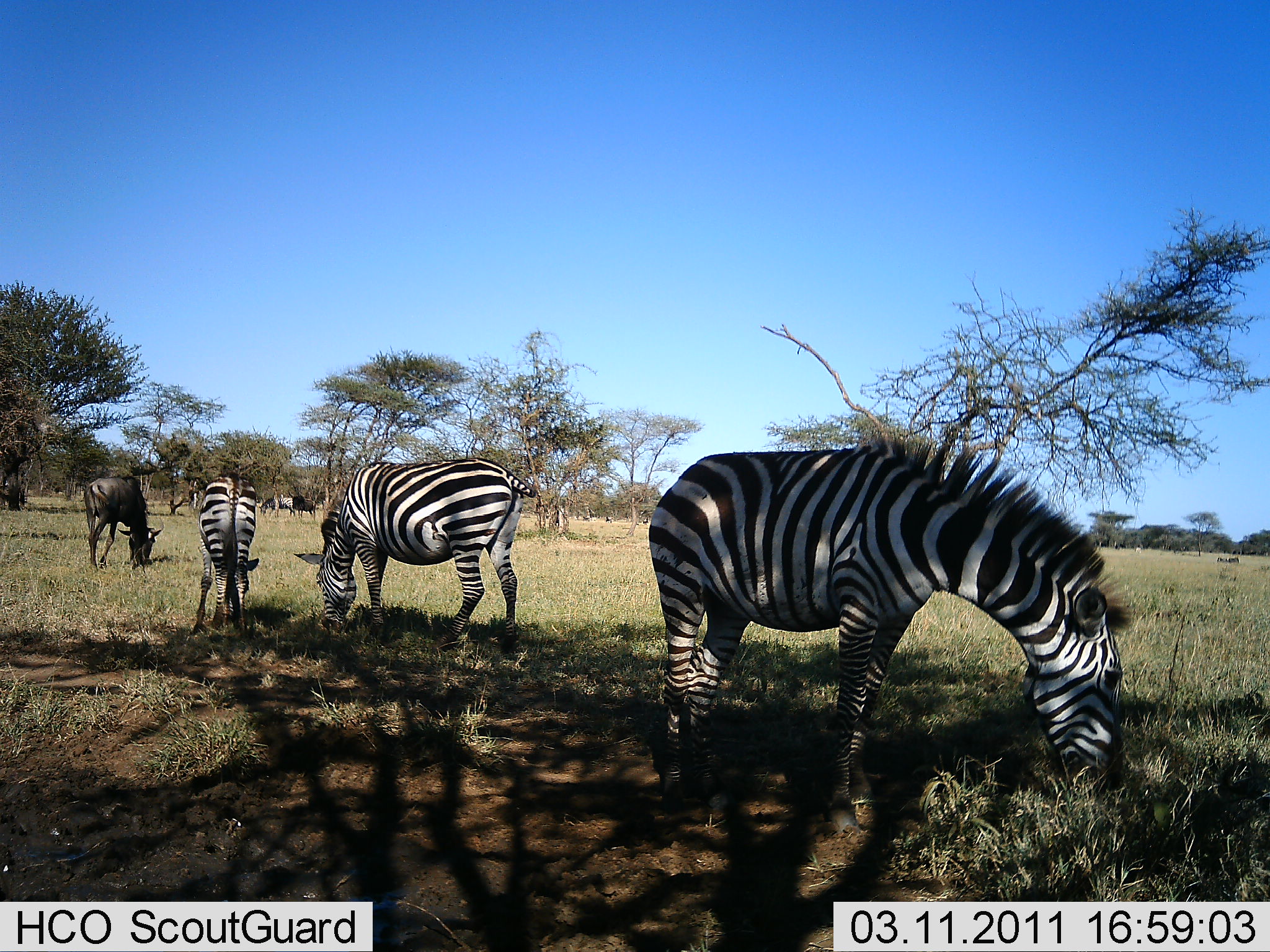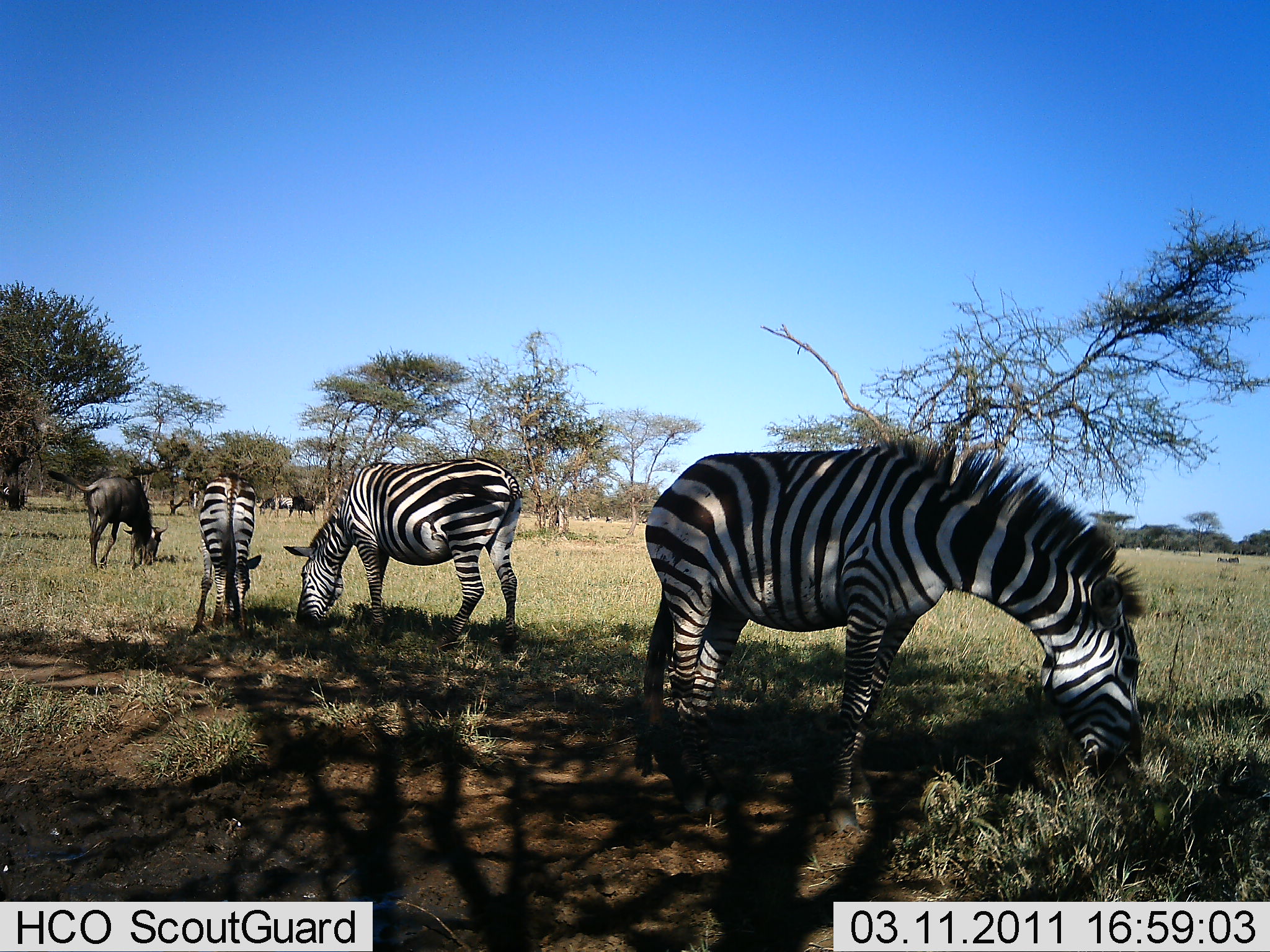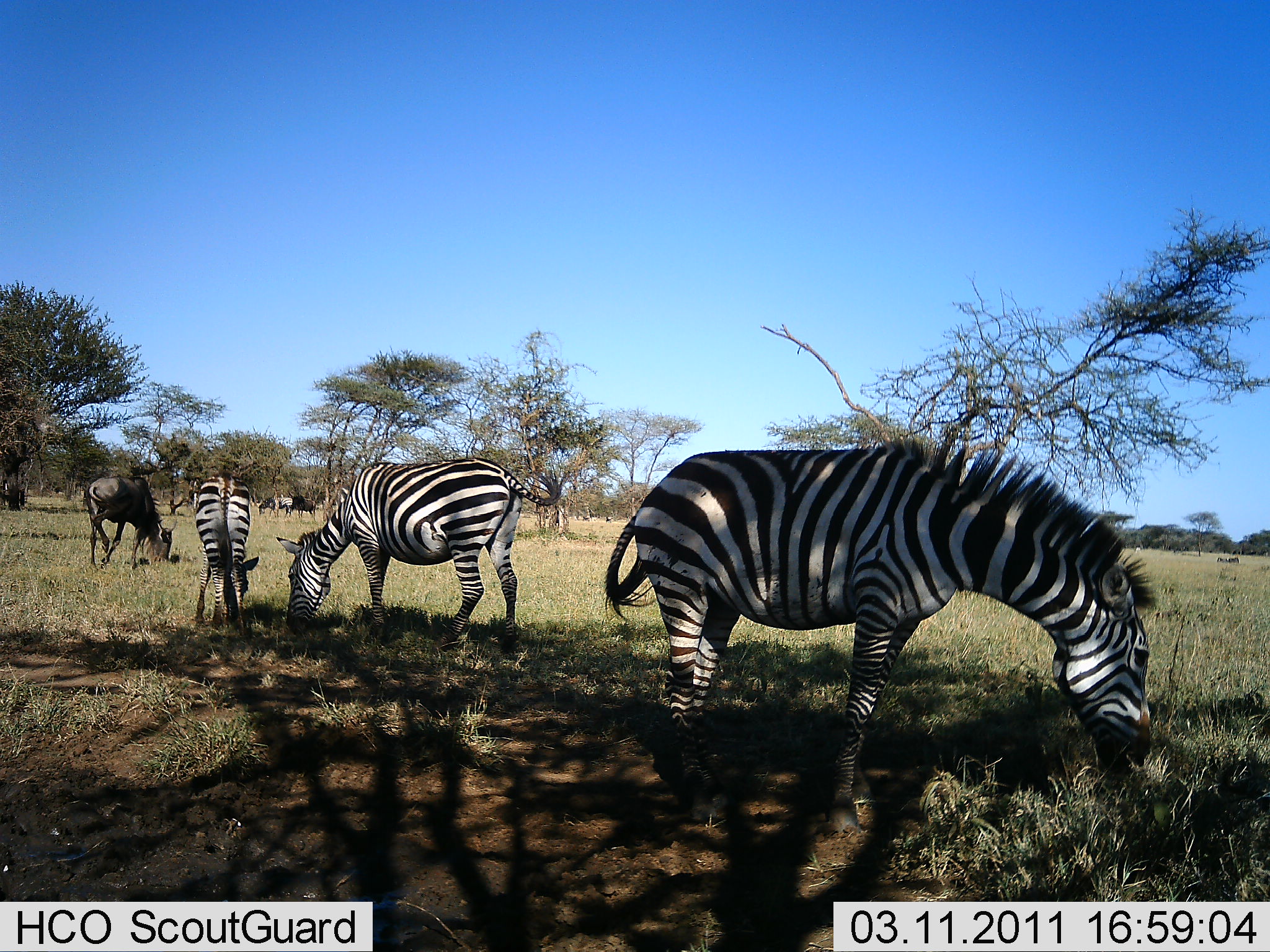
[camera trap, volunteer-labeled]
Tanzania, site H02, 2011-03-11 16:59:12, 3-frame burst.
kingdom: Animalia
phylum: Chordata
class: Mammalia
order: Artiodactyla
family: Bovidae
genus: Connochaetes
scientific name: Connochaetes taurinus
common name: blue wildebeest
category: wildebeest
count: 2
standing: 17%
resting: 0%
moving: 0%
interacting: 0%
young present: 0%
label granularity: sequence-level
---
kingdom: Animalia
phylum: Chordata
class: Mammalia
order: Perissodactyla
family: Equidae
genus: Equus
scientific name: Equus quagga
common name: plains zebra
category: zebra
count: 3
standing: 15%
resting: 0%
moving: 0%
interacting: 0%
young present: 0%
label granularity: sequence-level